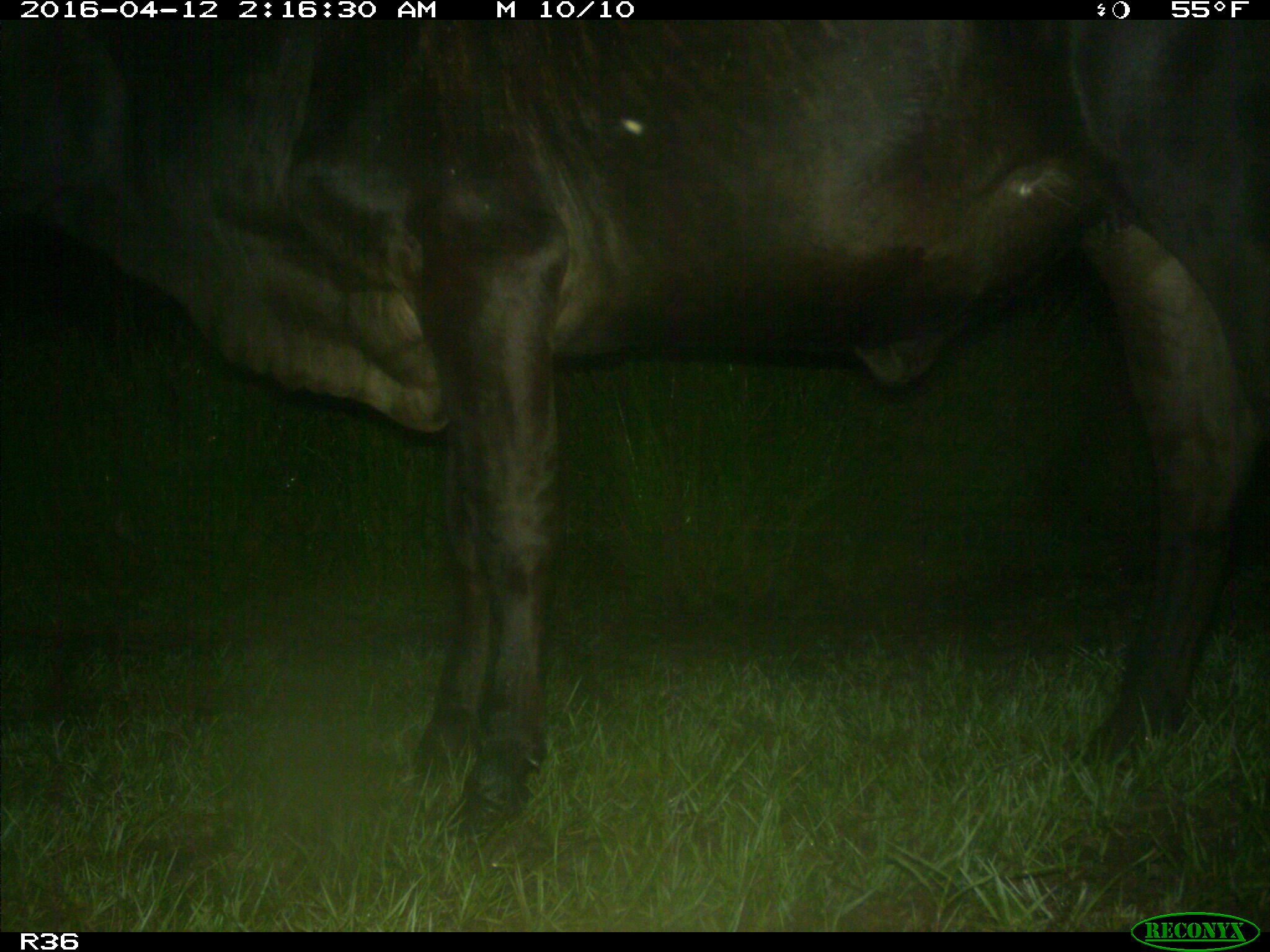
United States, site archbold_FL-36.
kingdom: Animalia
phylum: Chordata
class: Mammalia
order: Artiodactyla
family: Bovidae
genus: Bos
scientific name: Bos taurus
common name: domestic cow